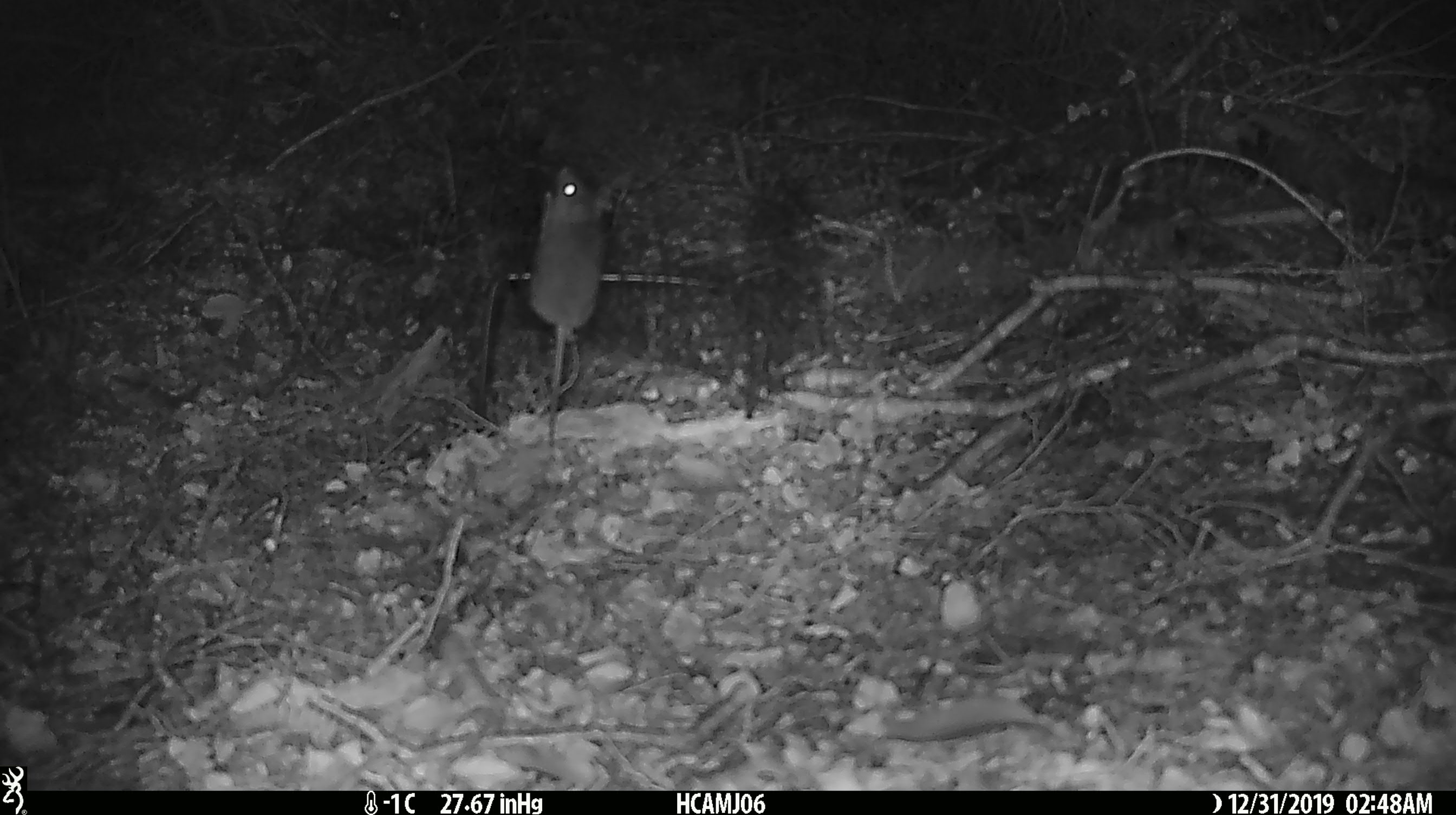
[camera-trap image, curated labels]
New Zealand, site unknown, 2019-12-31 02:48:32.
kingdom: Animalia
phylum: Chordata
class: Mammalia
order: Rodentia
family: Muridae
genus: Mus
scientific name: Mus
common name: mouse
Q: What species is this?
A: Mouse (Mus).